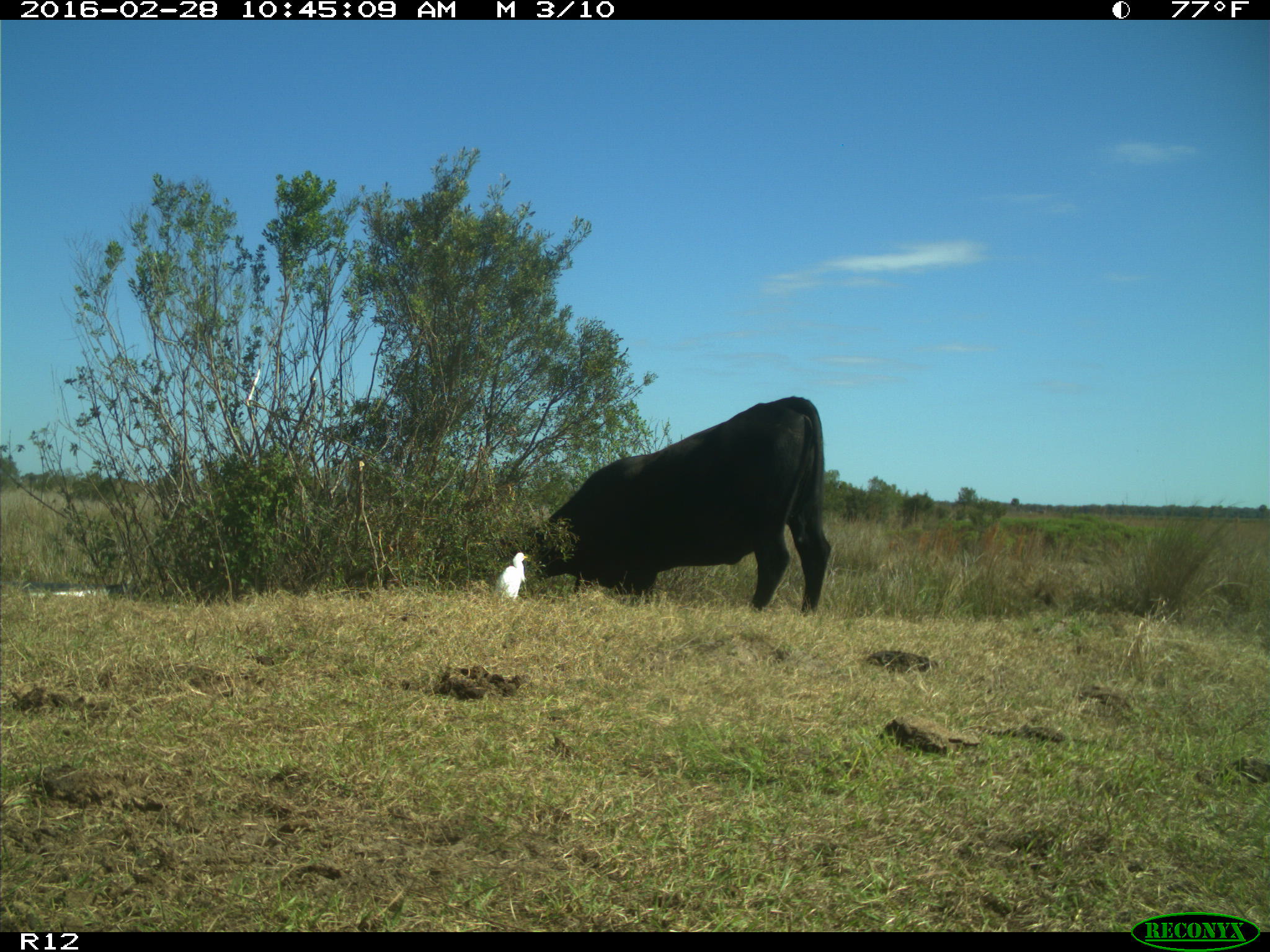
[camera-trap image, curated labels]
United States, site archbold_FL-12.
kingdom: Animalia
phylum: Chordata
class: Mammalia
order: Artiodactyla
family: Bovidae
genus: Bos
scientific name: Bos taurus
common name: domestic cow